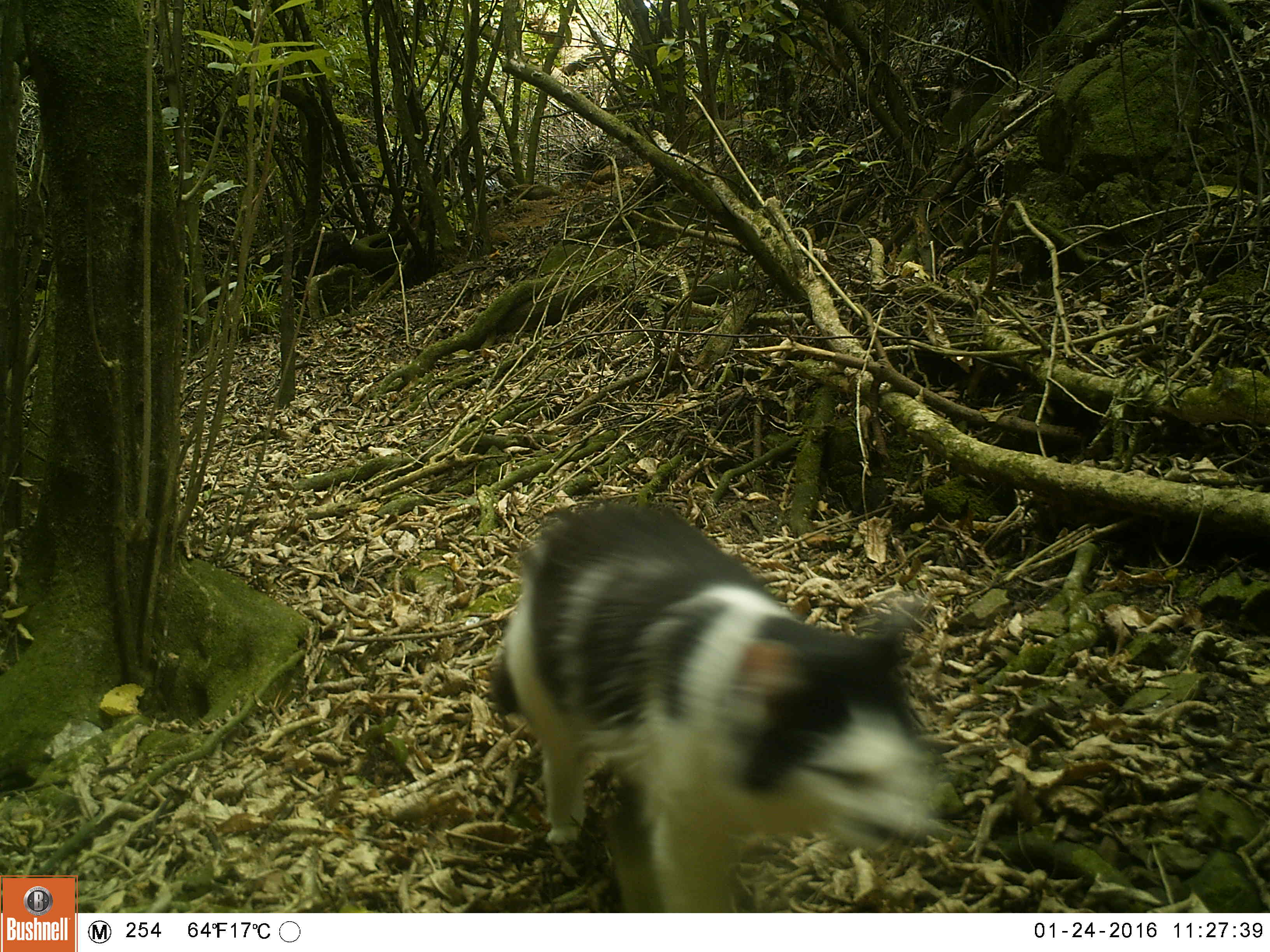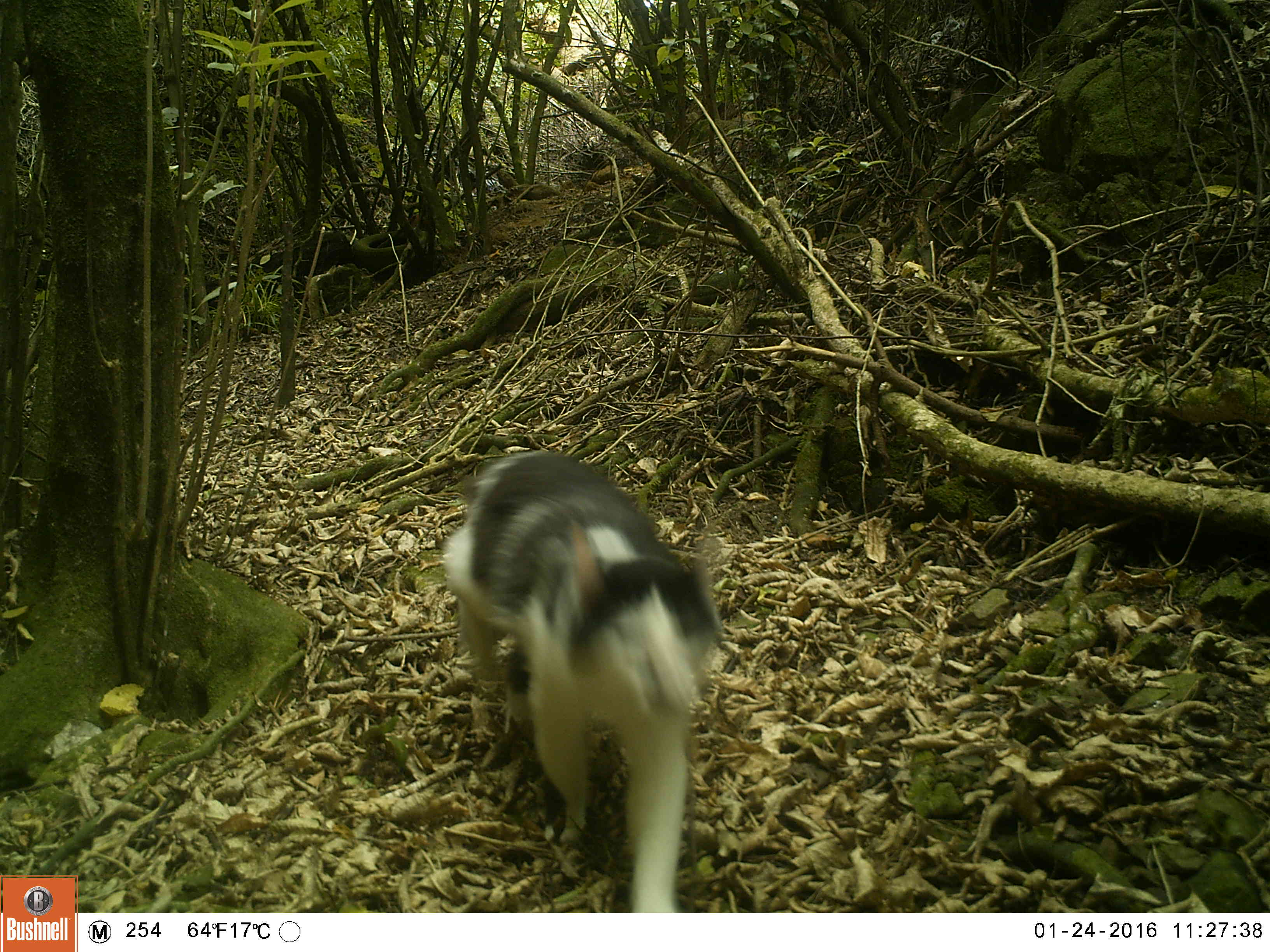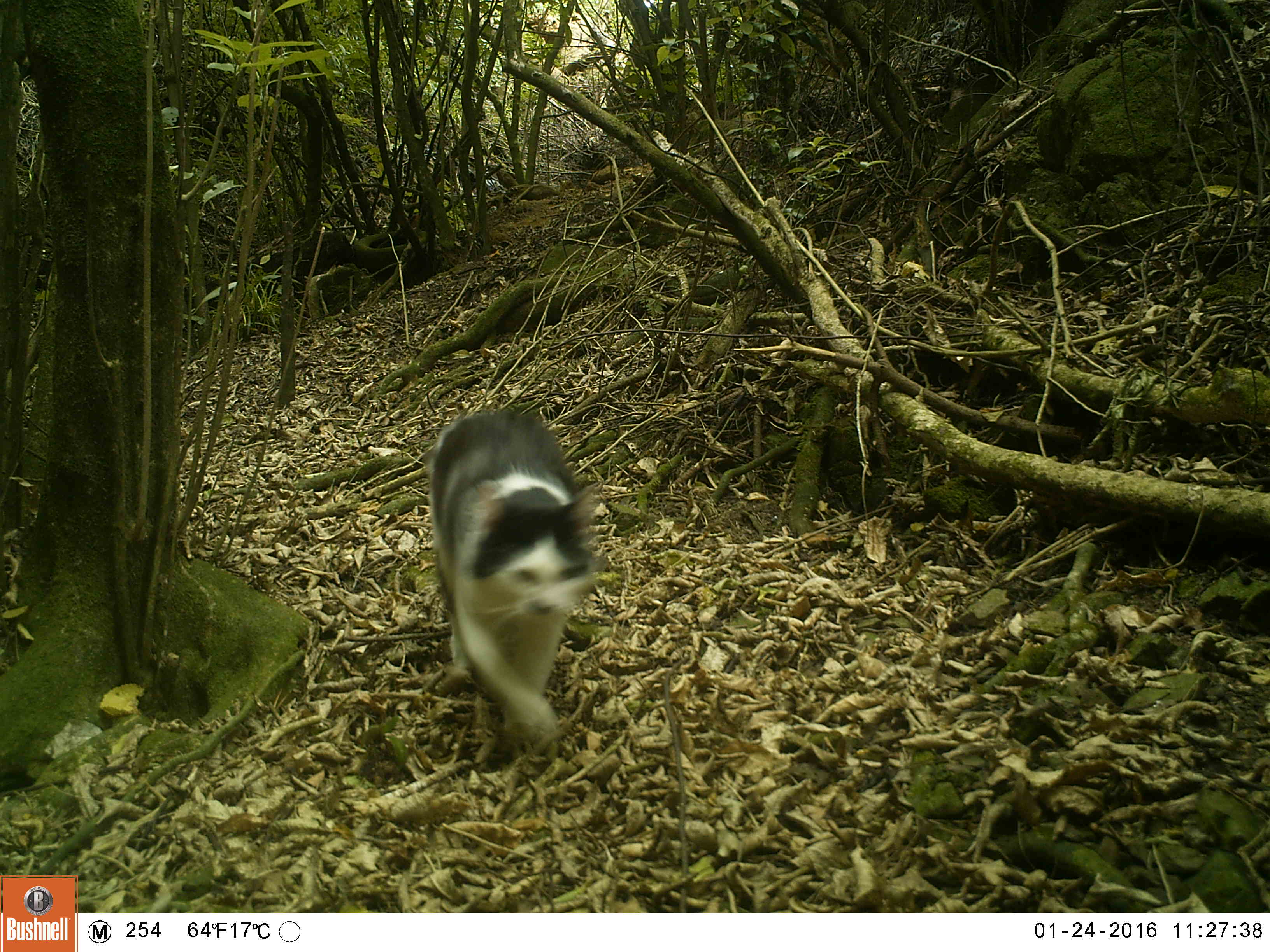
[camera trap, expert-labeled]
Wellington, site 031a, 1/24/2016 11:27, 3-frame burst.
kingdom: Animalia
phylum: Chordata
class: Mammalia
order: Carnivora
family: Felidae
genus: Felis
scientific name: Felis catus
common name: cat